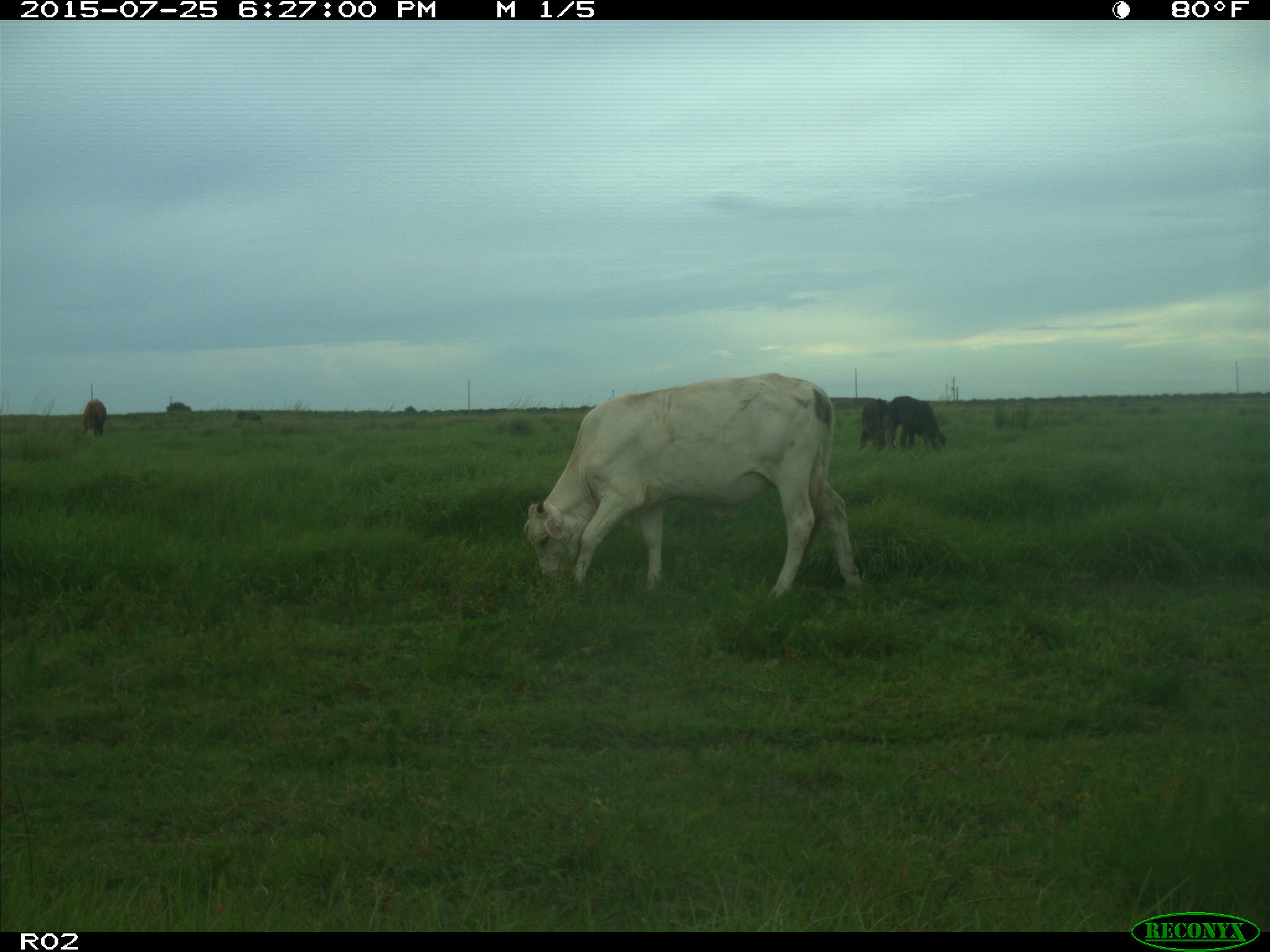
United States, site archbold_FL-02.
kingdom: Animalia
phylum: Chordata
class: Mammalia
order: Artiodactyla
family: Bovidae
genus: Bos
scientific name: Bos taurus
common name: domestic cow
Bos taurus (domestic cow).